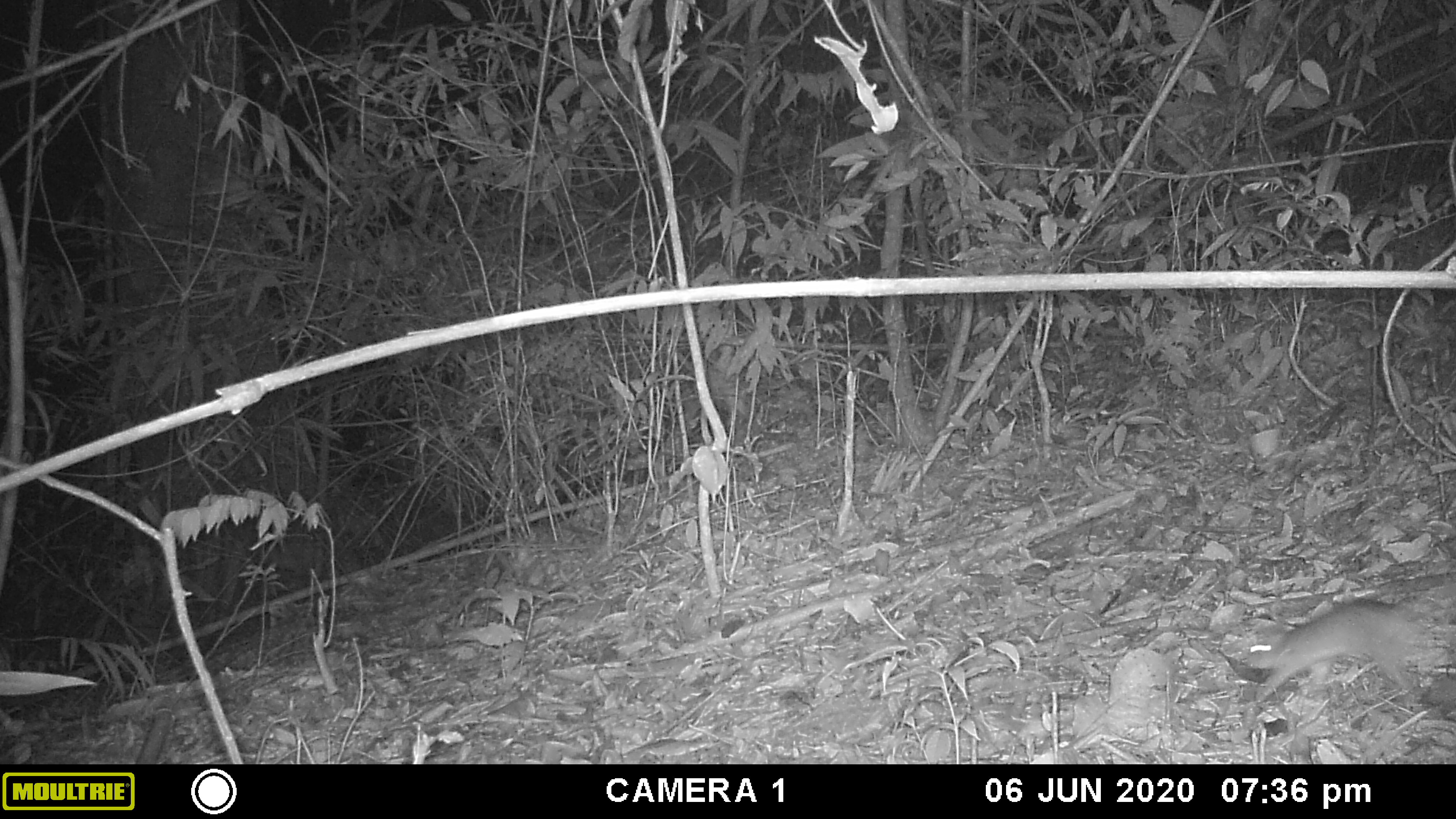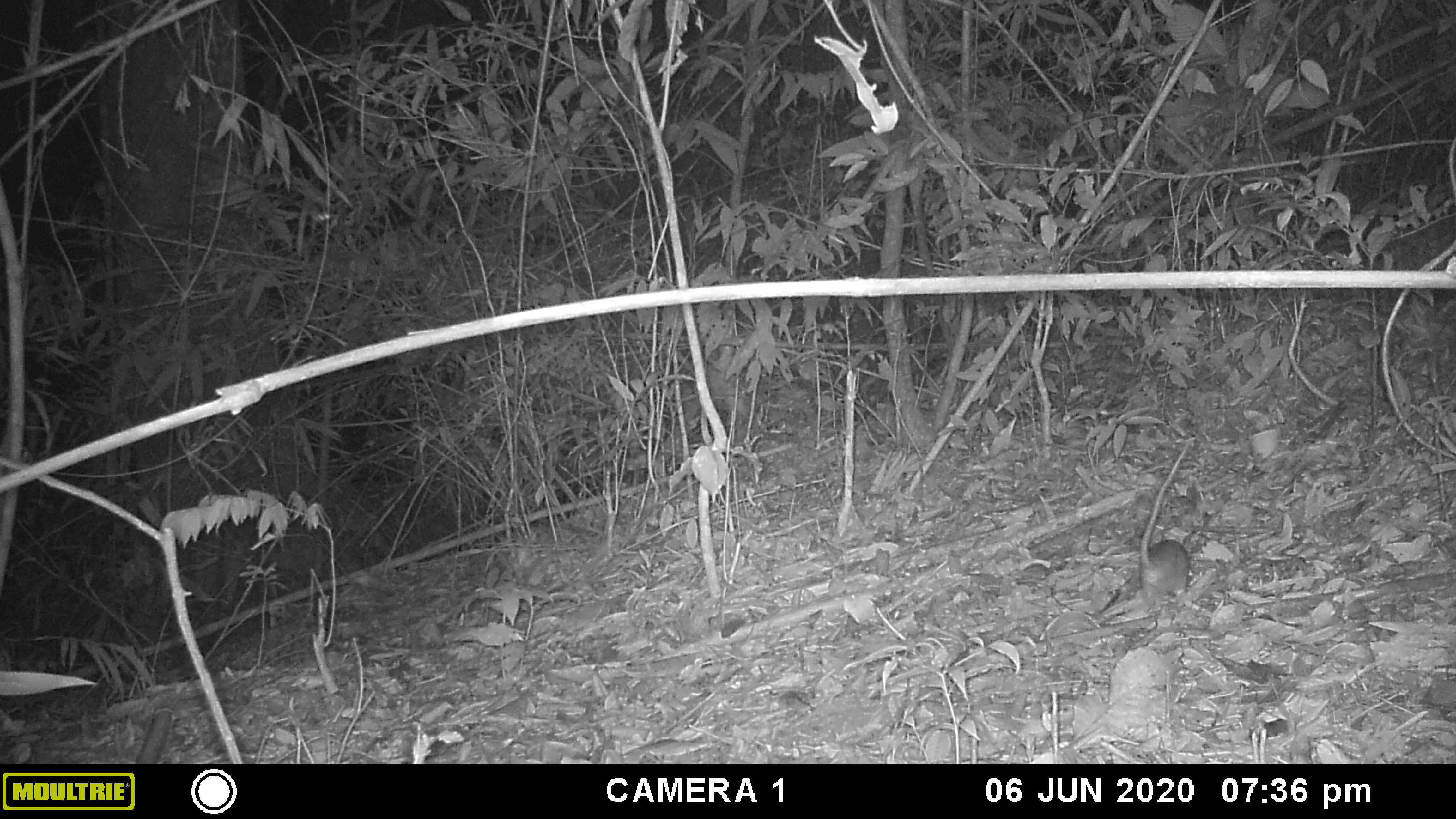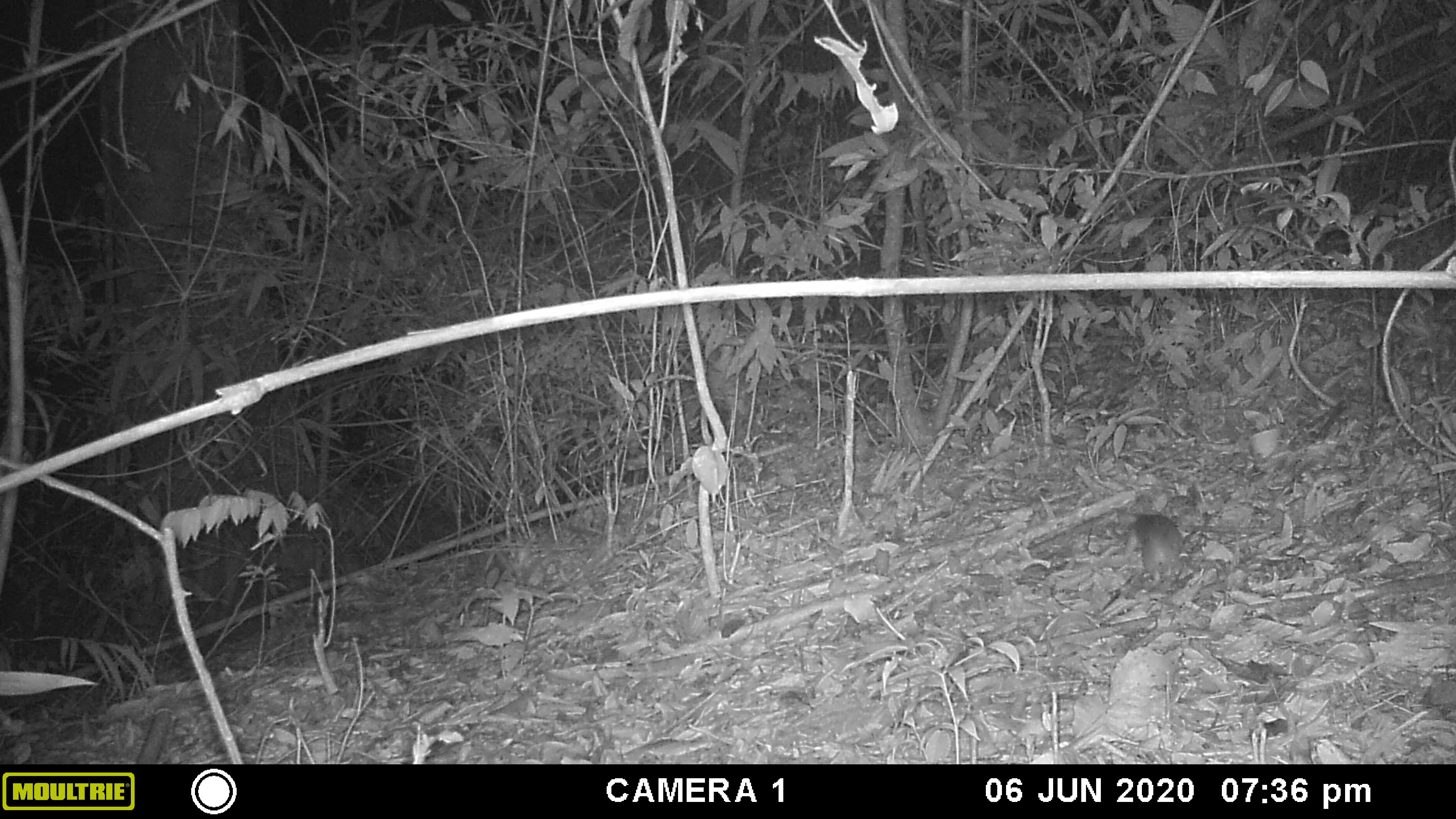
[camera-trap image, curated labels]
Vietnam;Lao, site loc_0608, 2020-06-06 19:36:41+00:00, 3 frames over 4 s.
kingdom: Animalia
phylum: Chordata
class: Mammalia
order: Rodentia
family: Muridae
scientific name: Muridae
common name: old-world mice and rats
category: unidentified murid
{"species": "unidentified murid (old-world mice and rats) (Muridae)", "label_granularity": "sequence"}